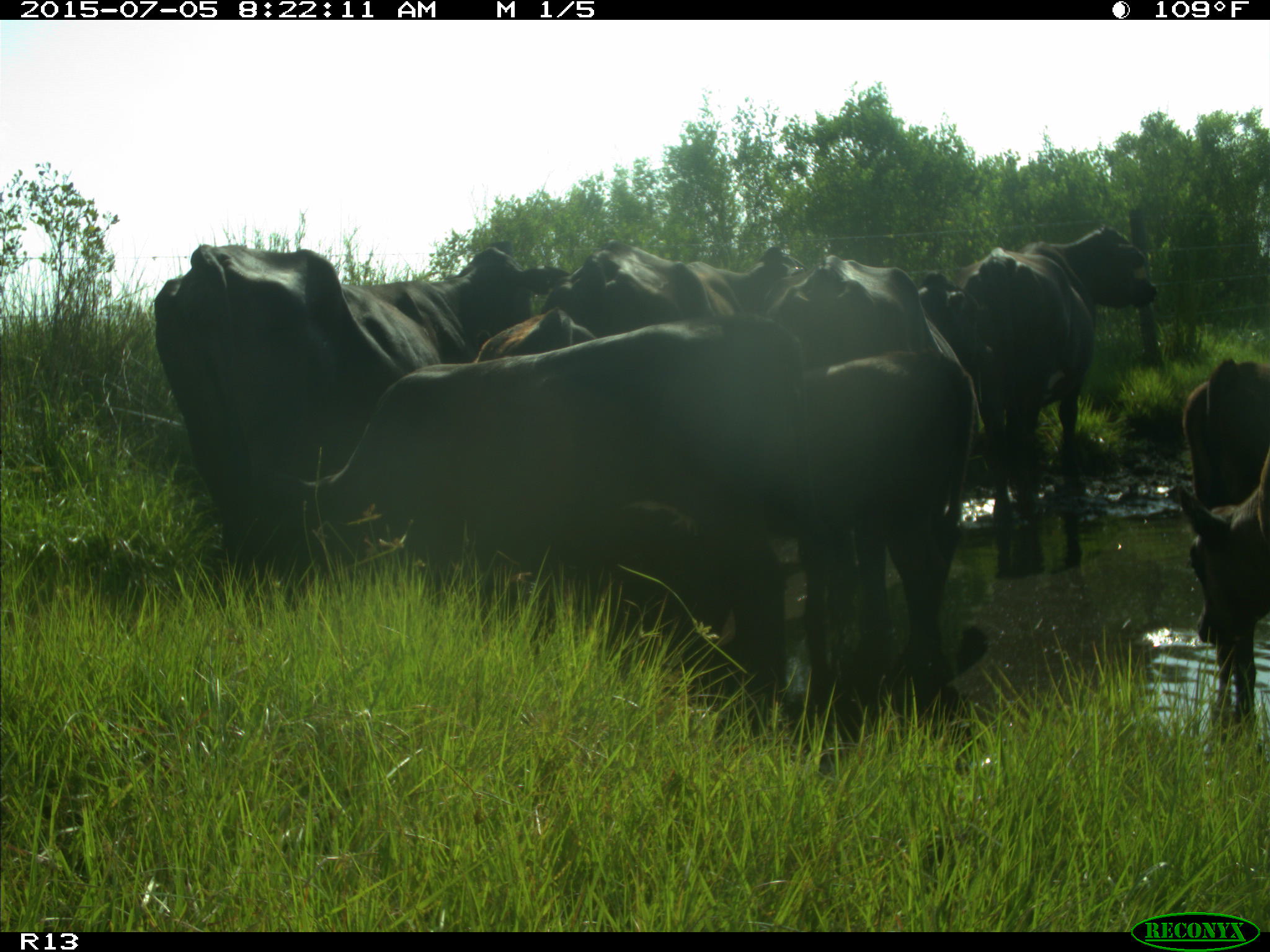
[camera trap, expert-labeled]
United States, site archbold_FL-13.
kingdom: Animalia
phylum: Chordata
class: Mammalia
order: Artiodactyla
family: Bovidae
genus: Bos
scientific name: Bos taurus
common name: domestic cow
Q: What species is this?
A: Bos taurus (domestic cow).